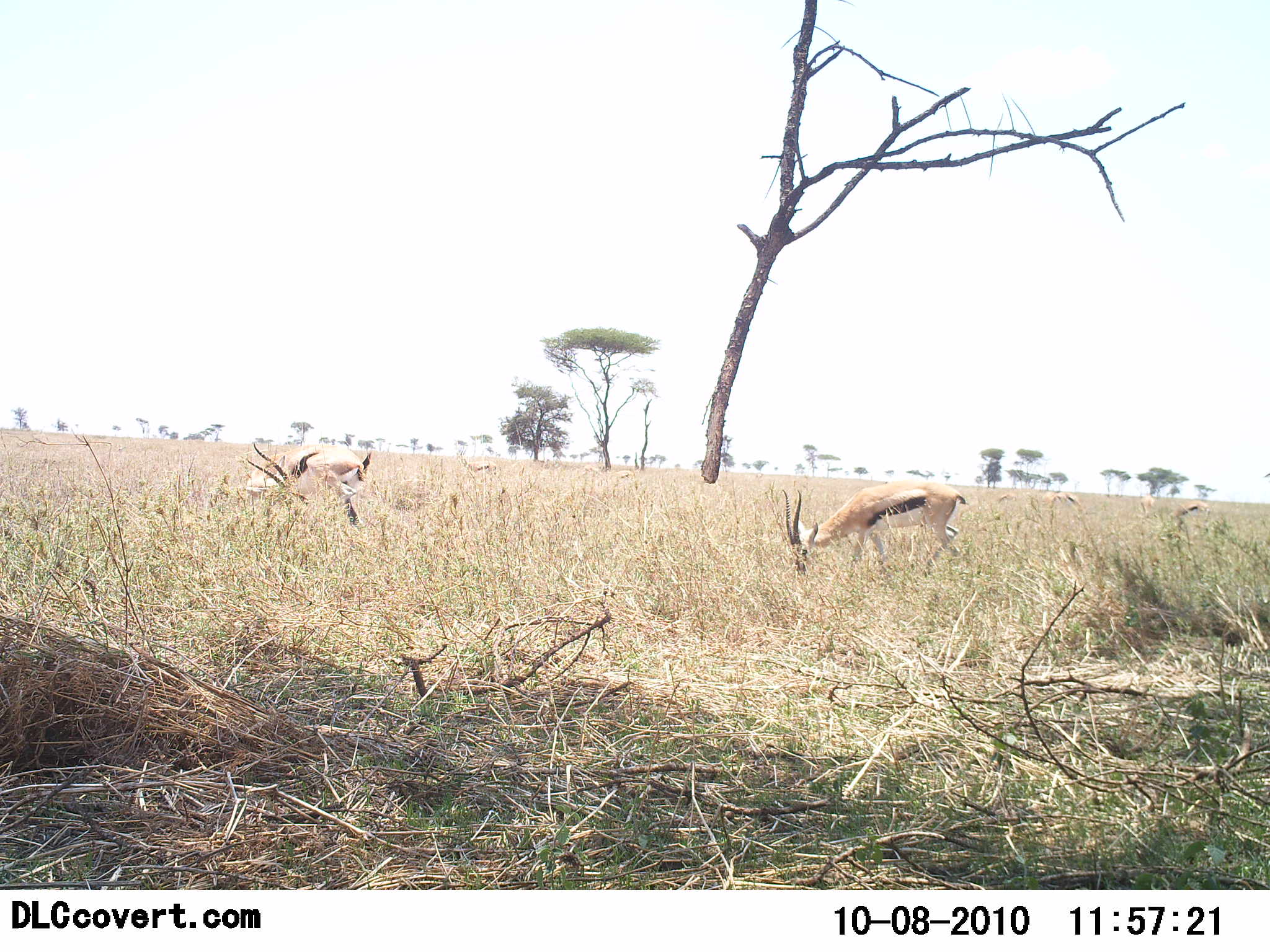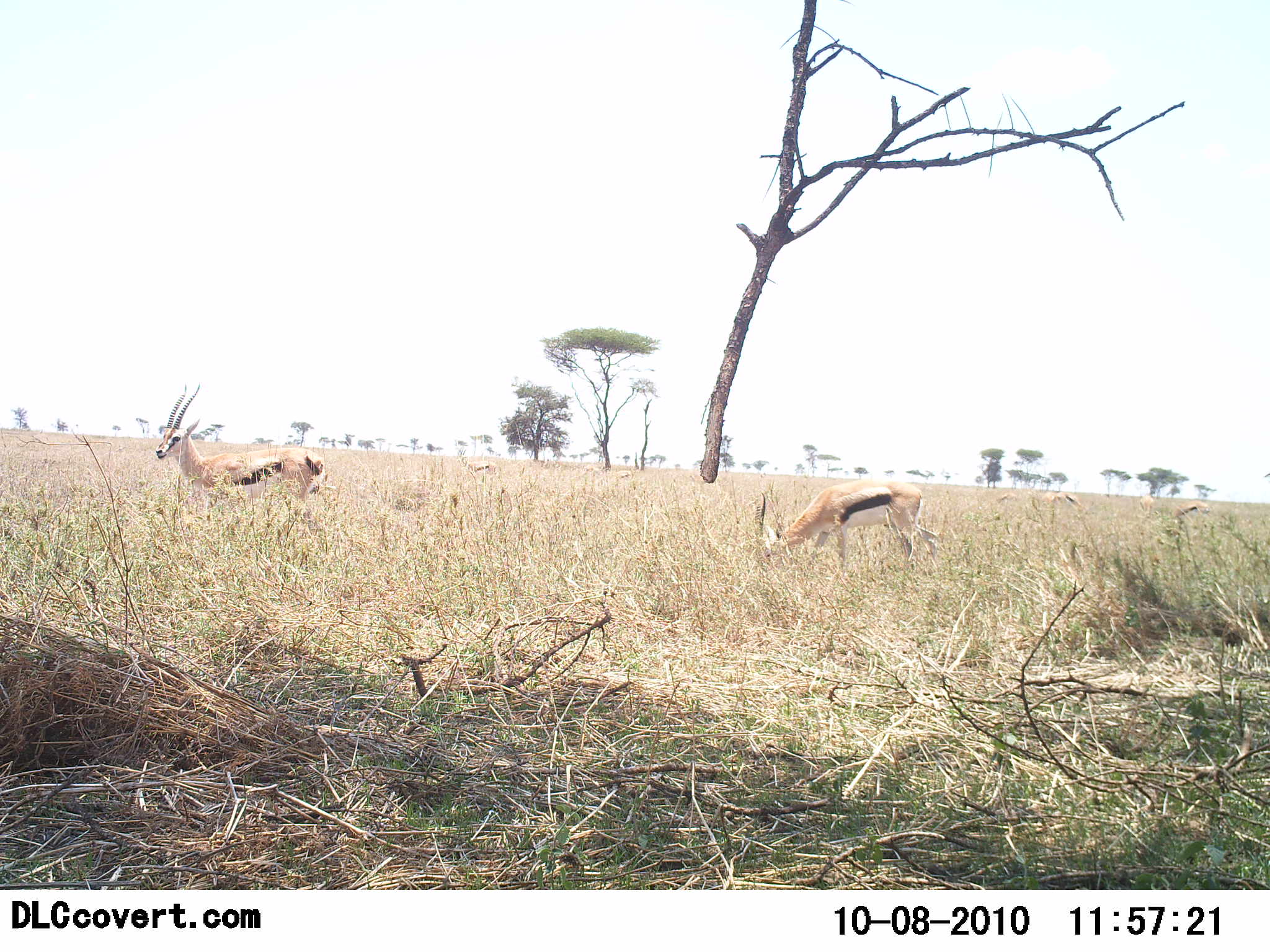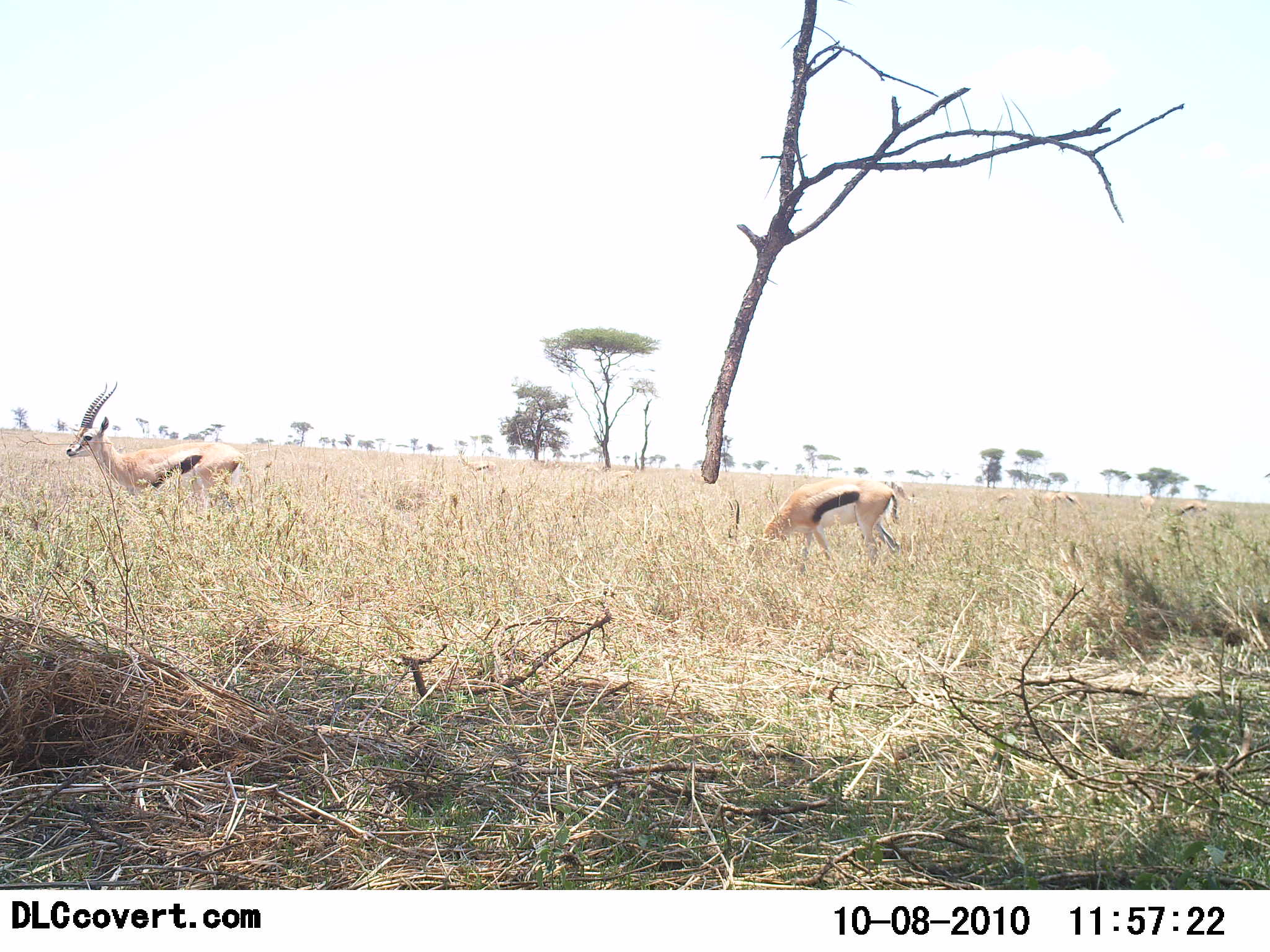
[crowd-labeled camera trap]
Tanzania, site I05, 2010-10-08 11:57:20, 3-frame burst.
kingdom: Animalia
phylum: Chordata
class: Mammalia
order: Artiodactyla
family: Bovidae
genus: Eudorcas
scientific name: Eudorcas thomsonii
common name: thomson's gazelle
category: gazellethomsons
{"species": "gazellethomsons (thomson's gazelle) (Eudorcas thomsonii)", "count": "2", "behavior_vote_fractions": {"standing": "42%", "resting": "0%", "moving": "67%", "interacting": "0%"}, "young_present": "0%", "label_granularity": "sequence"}